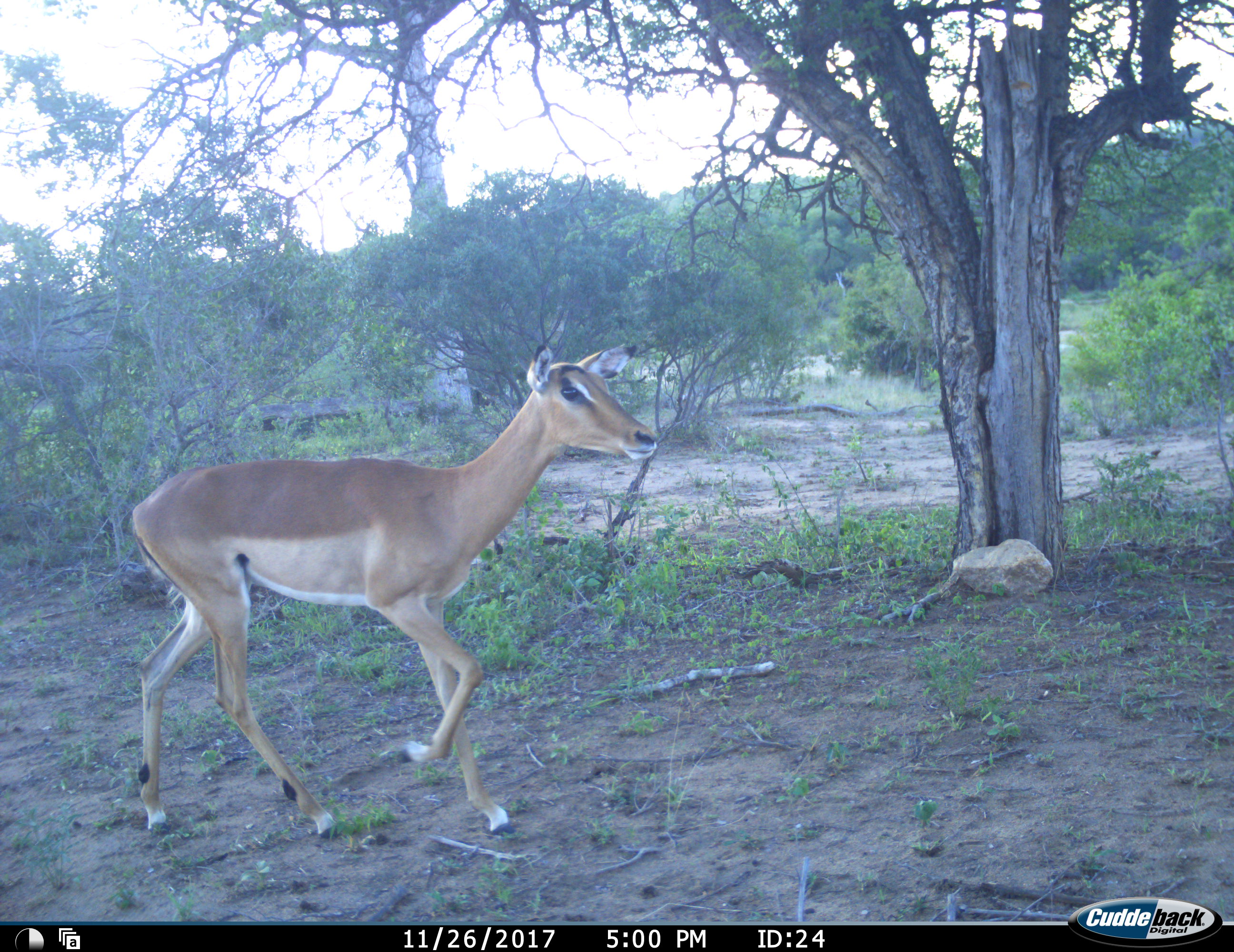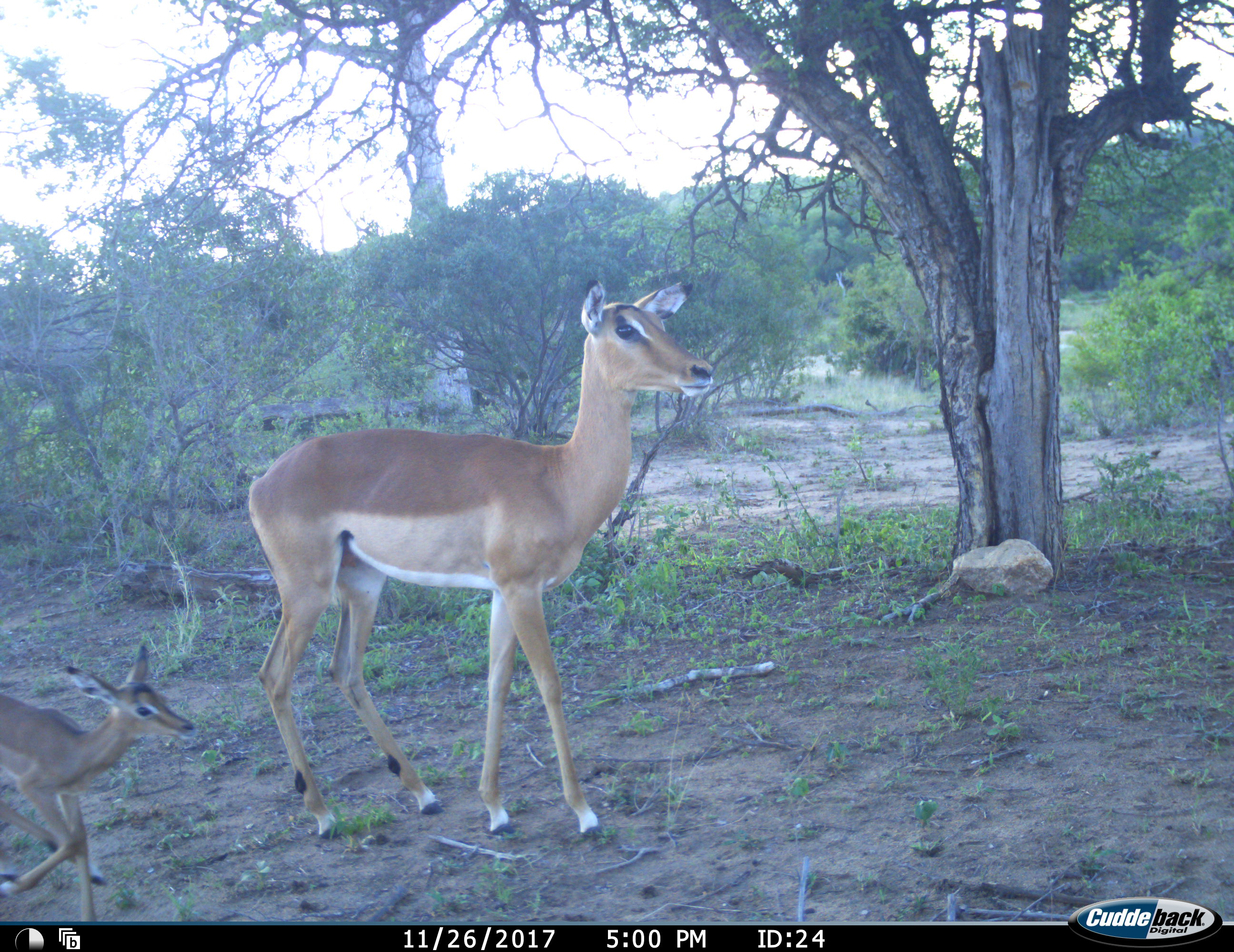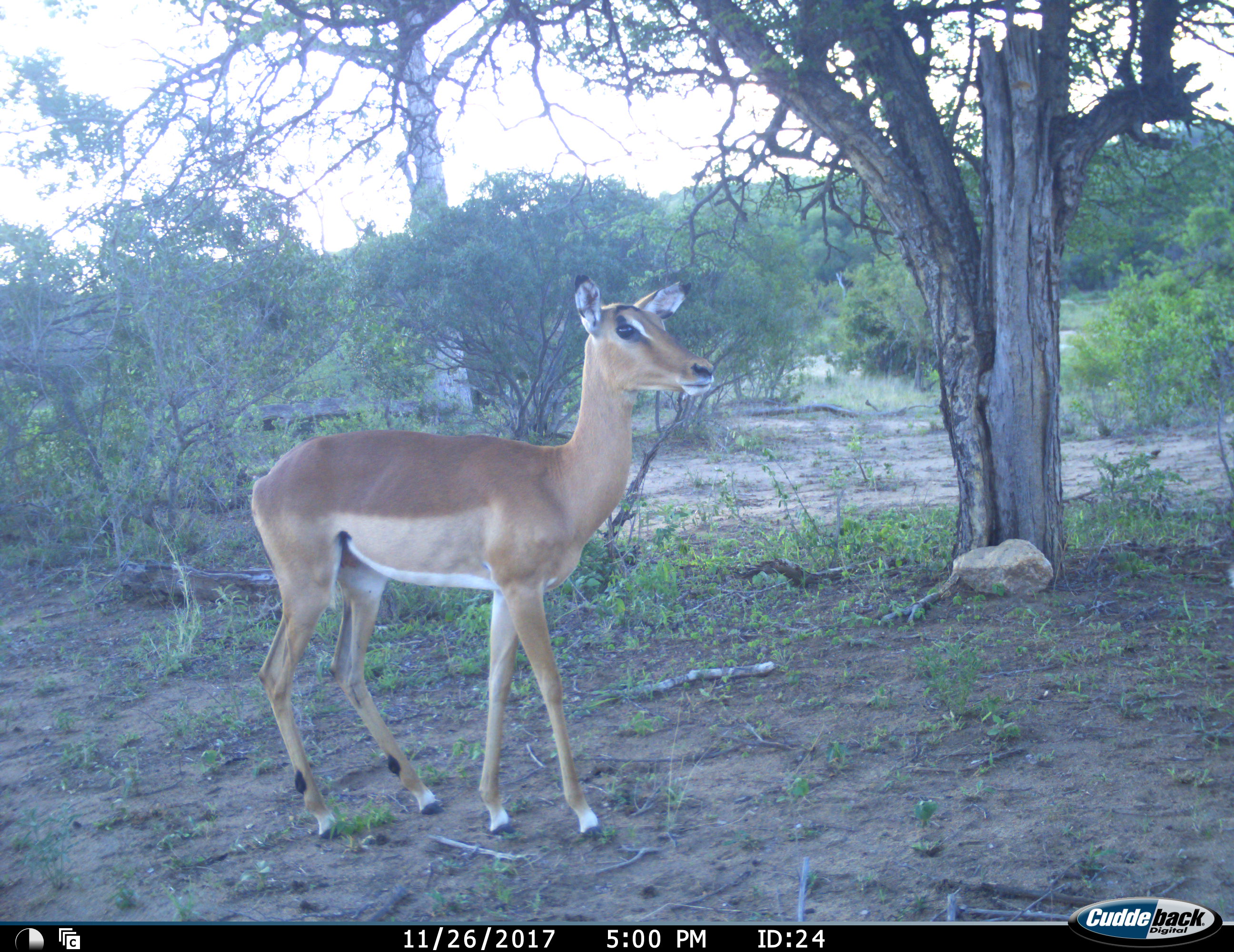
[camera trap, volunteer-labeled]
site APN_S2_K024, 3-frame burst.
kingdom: Animalia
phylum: Chordata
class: Mammalia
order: Artiodactyla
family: Bovidae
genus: Aepyceros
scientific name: Aepyceros melampus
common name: impala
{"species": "impala (Aepyceros melampus)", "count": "2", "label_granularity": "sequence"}